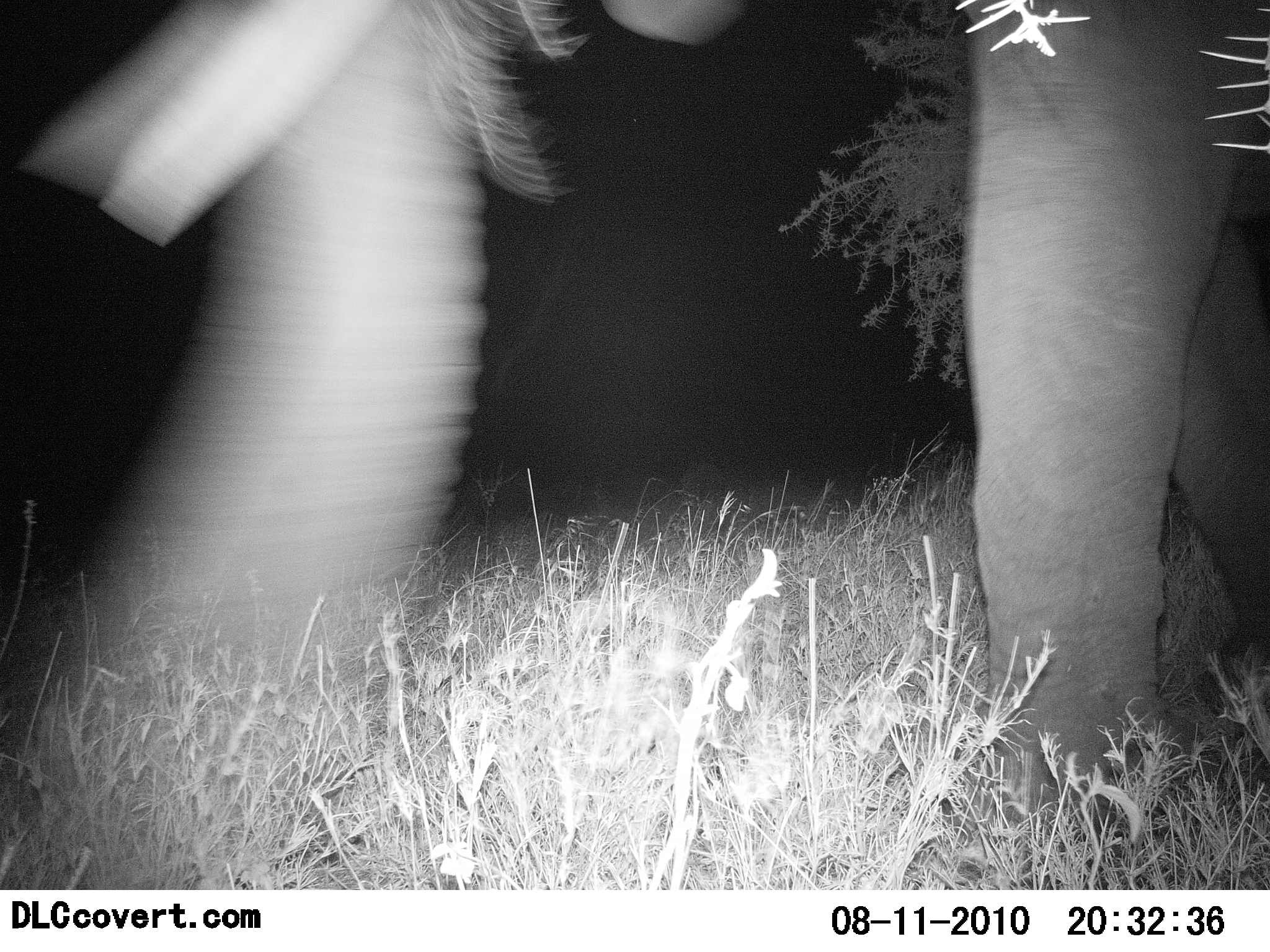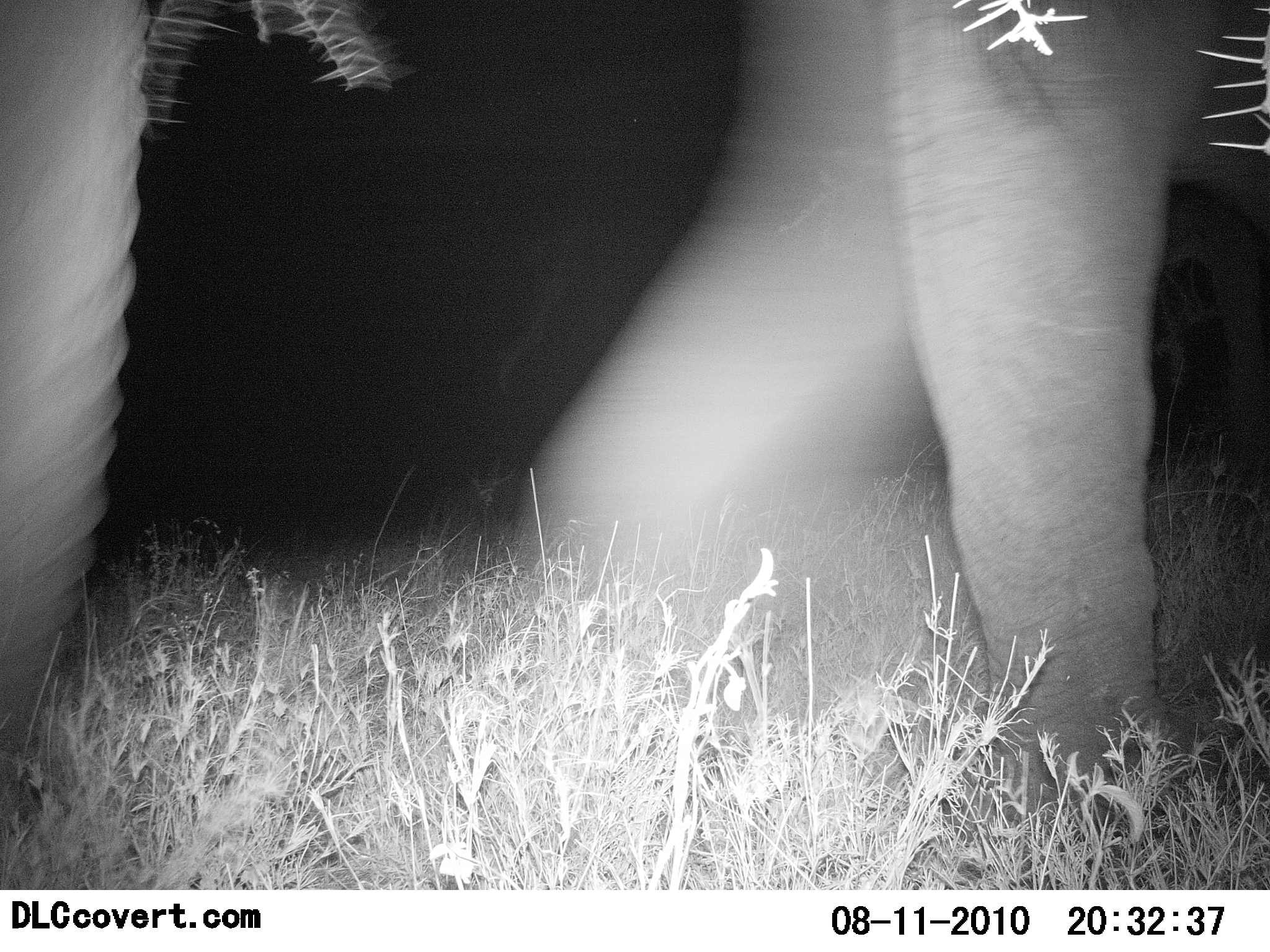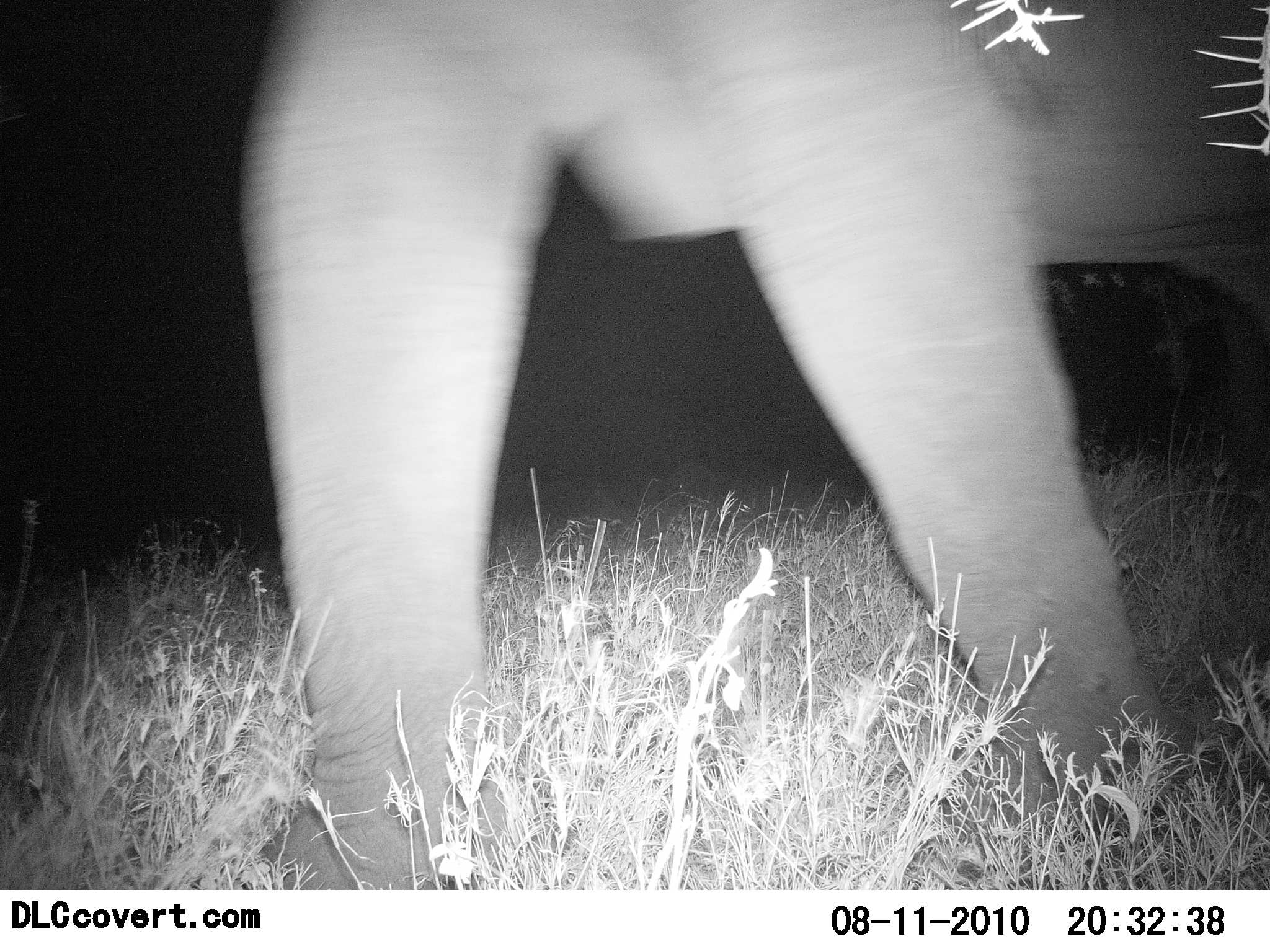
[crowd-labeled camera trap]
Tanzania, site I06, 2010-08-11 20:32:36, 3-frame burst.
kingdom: Animalia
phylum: Chordata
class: Mammalia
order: Proboscidea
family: Elephantidae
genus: Loxodonta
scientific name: Loxodonta africana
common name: african bush elephant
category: elephant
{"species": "elephant (african bush elephant) (Loxodonta africana)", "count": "1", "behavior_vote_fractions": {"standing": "0%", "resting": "0%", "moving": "100%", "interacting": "0%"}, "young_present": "0%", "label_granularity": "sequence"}